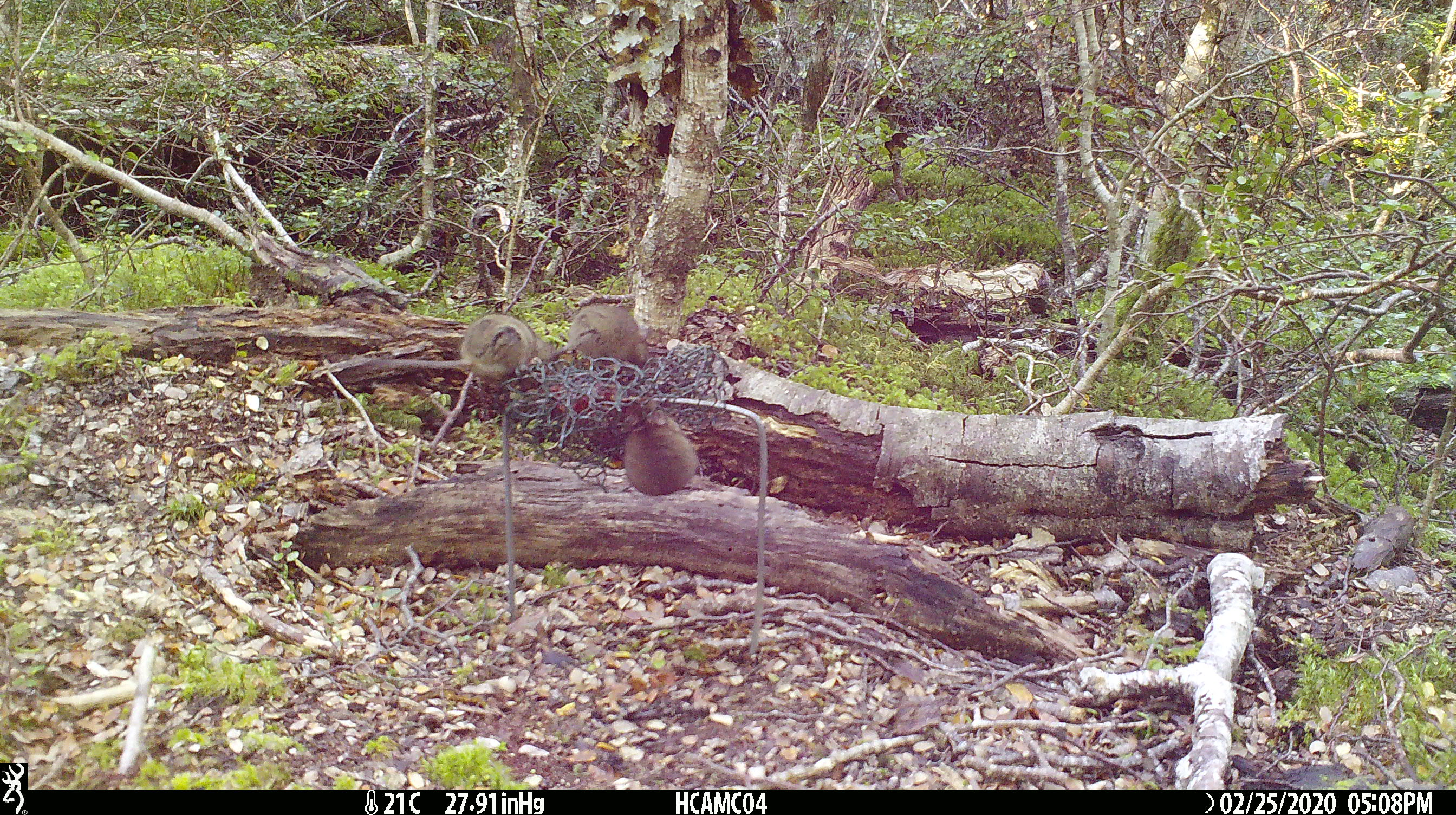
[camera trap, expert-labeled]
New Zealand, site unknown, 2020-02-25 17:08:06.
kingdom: Animalia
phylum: Chordata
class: Mammalia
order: Rodentia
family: Muridae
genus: Mus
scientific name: Mus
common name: mouse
Mouse (Mus).